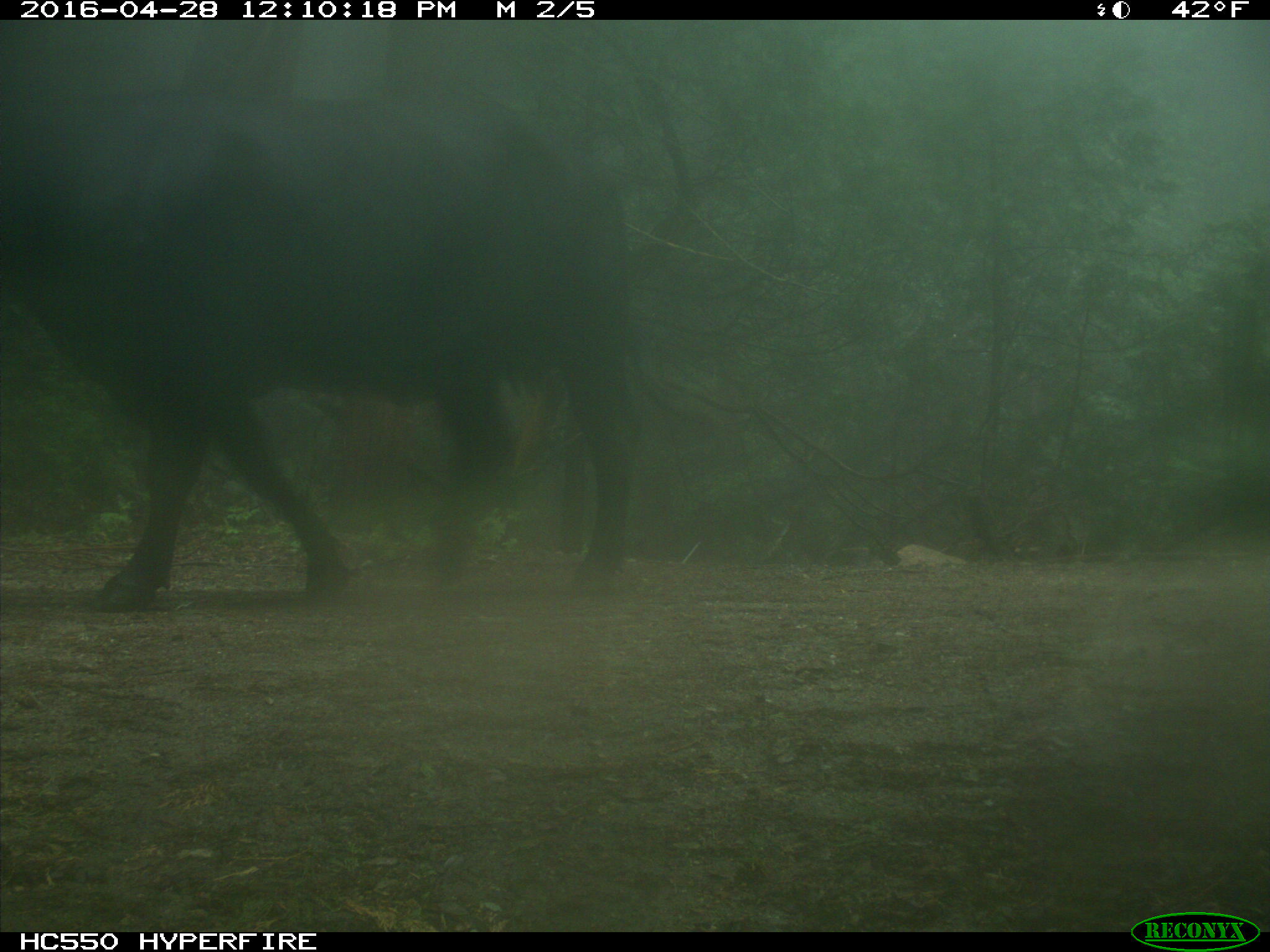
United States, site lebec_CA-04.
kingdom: Animalia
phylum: Chordata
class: Mammalia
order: Artiodactyla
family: Bovidae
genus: Bos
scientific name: Bos taurus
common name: domestic cow